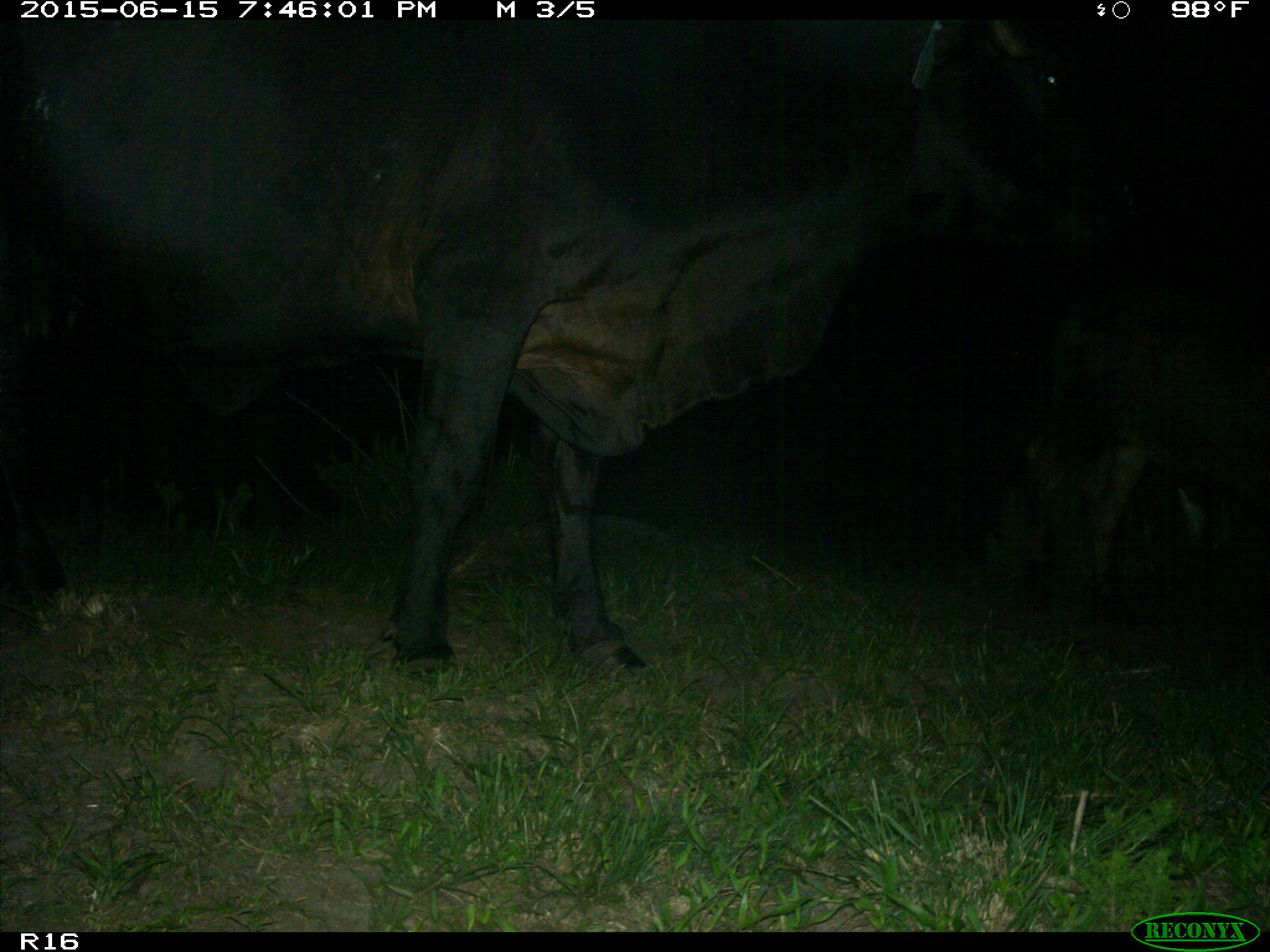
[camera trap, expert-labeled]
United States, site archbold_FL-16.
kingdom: Animalia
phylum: Chordata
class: Mammalia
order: Artiodactyla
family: Bovidae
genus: Bos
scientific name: Bos taurus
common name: domestic cow